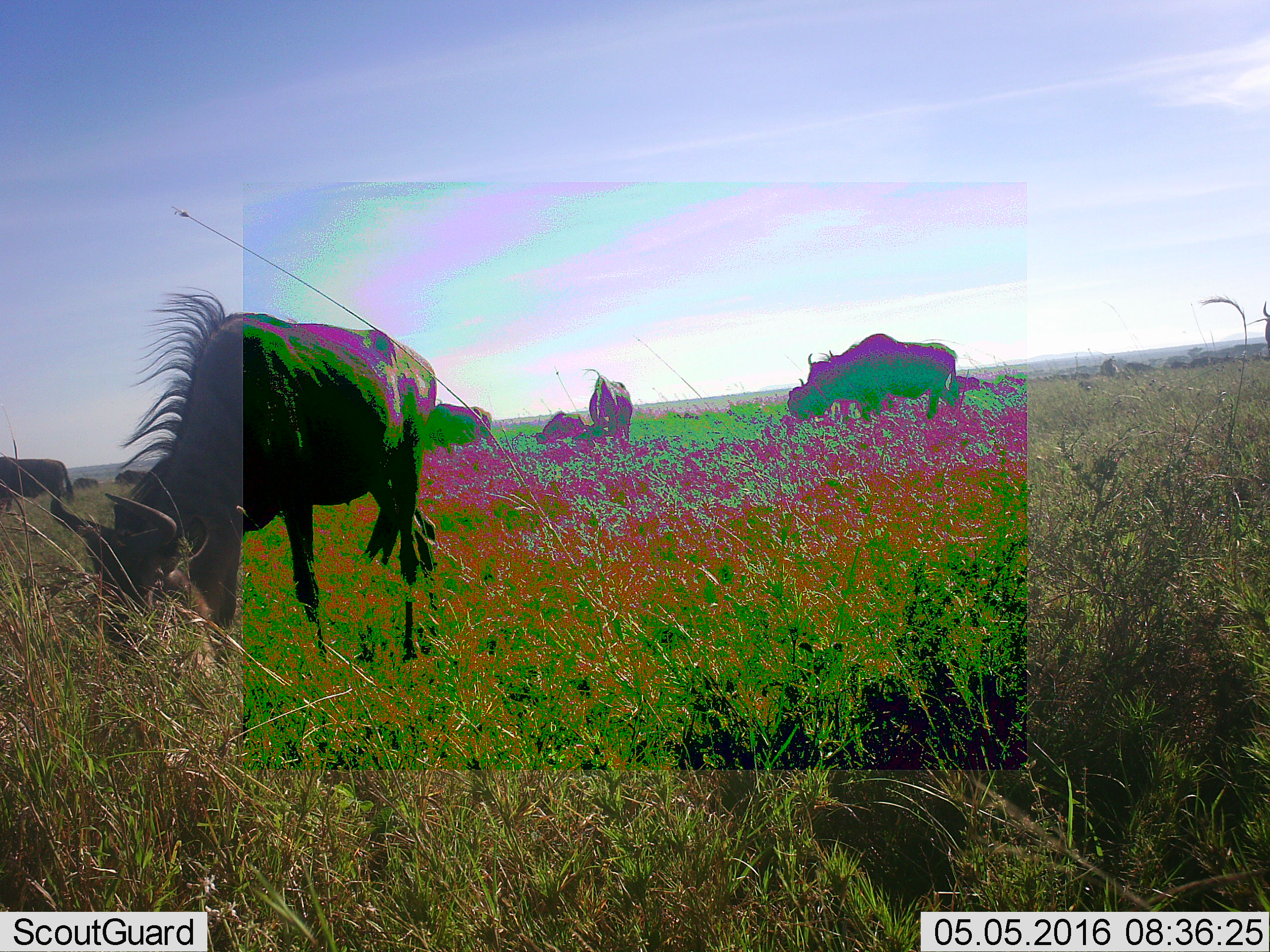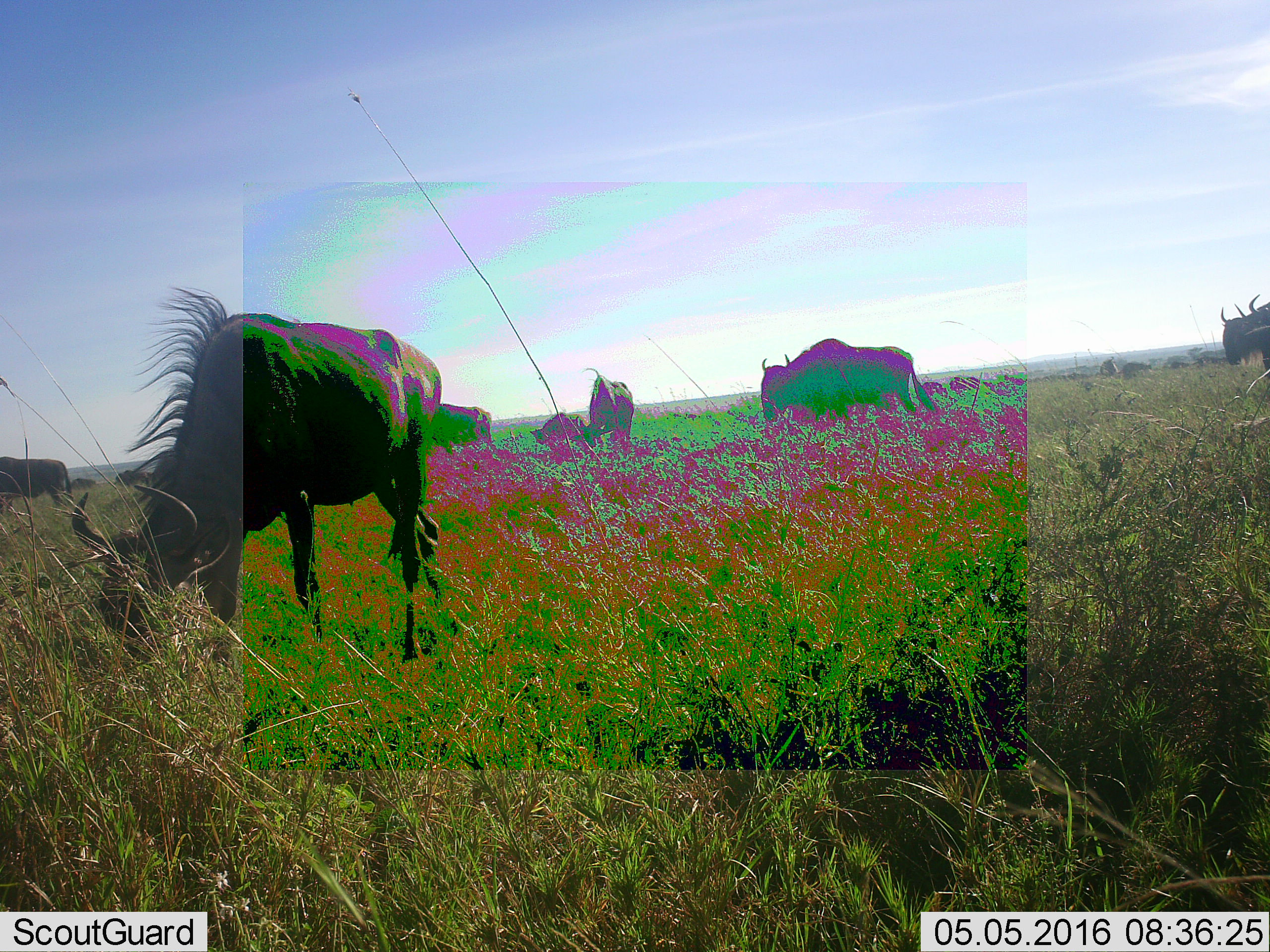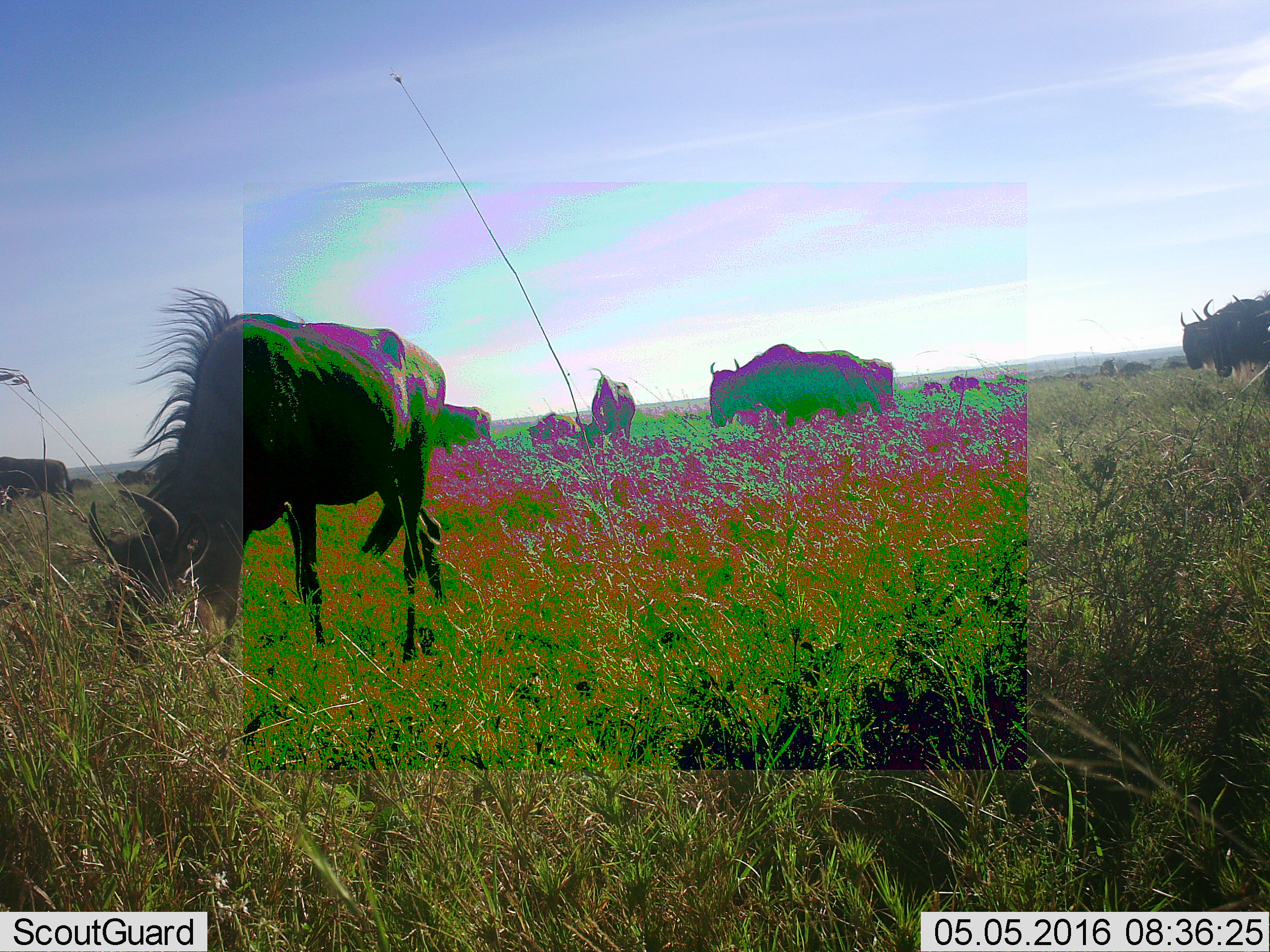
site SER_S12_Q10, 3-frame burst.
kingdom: Animalia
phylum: Chordata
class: Mammalia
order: Artiodactyla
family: Bovidae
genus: Connochaetes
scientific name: Connochaetes taurinus taurinus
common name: blue wildebeest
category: wildebeestblue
Wildebeestblue (blue wildebeest) (Connochaetes taurinus taurinus), count 9. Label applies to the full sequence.